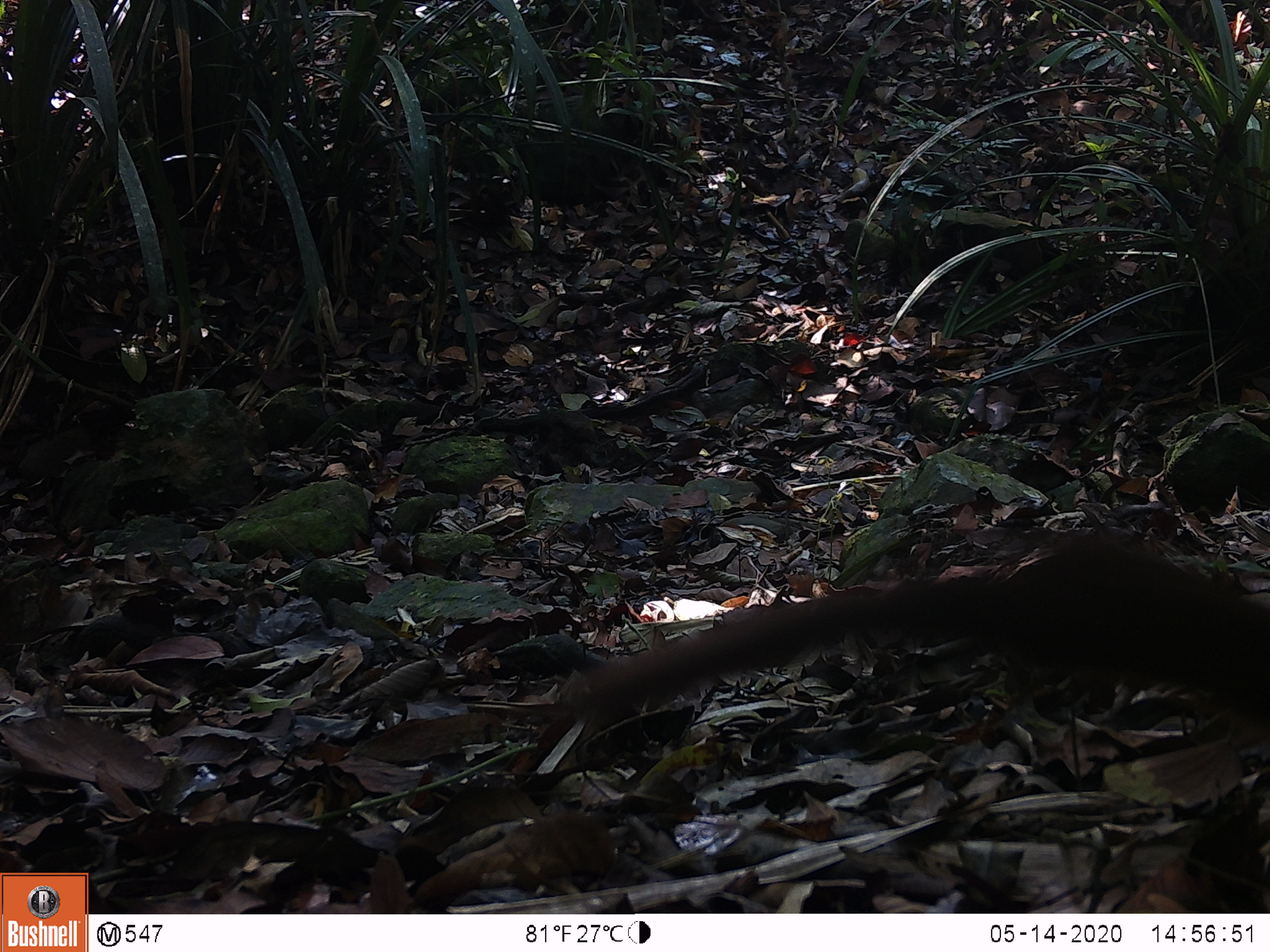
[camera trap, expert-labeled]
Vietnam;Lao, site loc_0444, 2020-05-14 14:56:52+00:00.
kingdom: Animalia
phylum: Chordata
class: Mammalia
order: Rodentia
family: Sciuridae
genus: Sciurus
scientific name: Sciurus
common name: squirrel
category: unidentified squirrel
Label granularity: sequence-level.